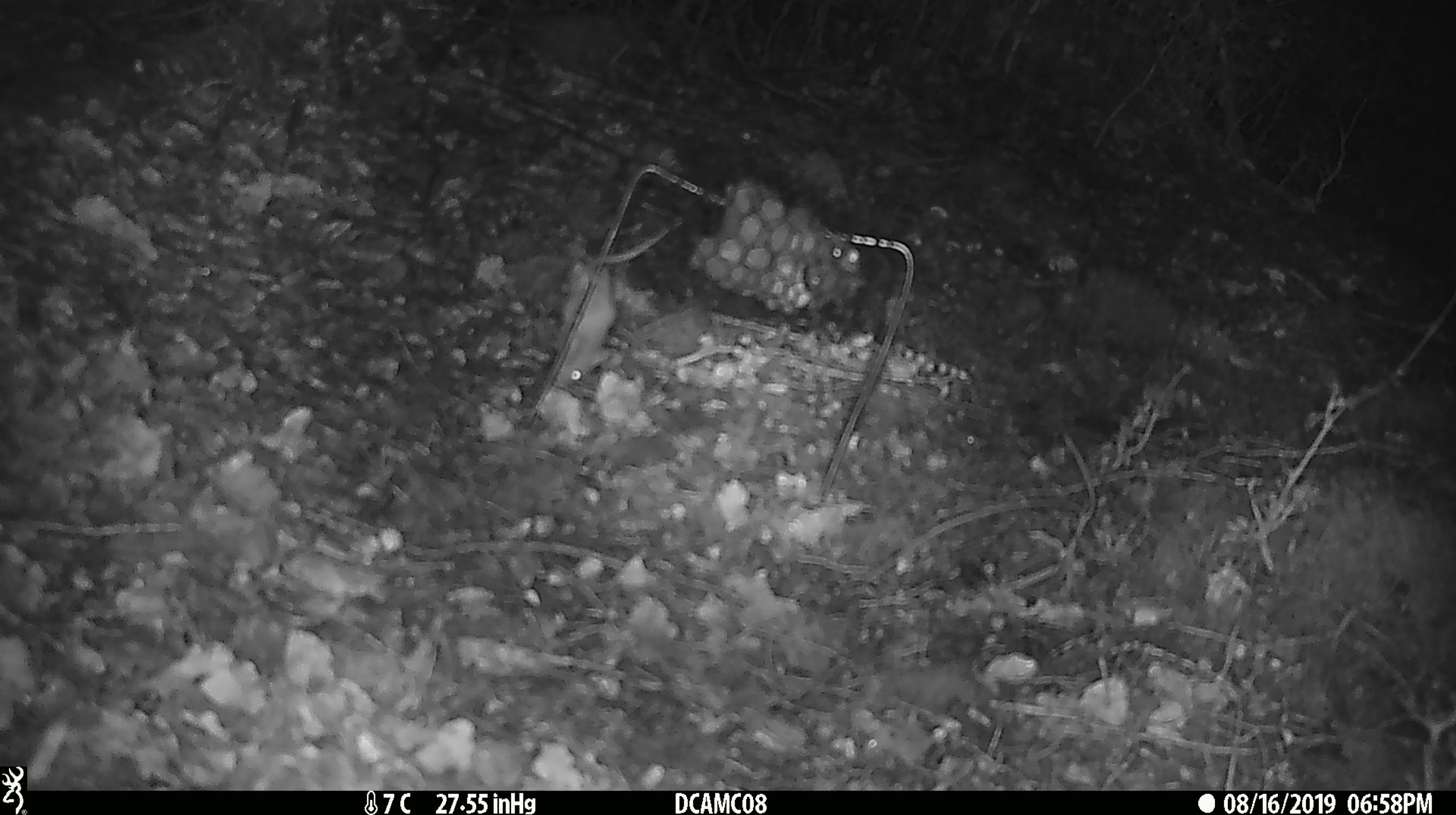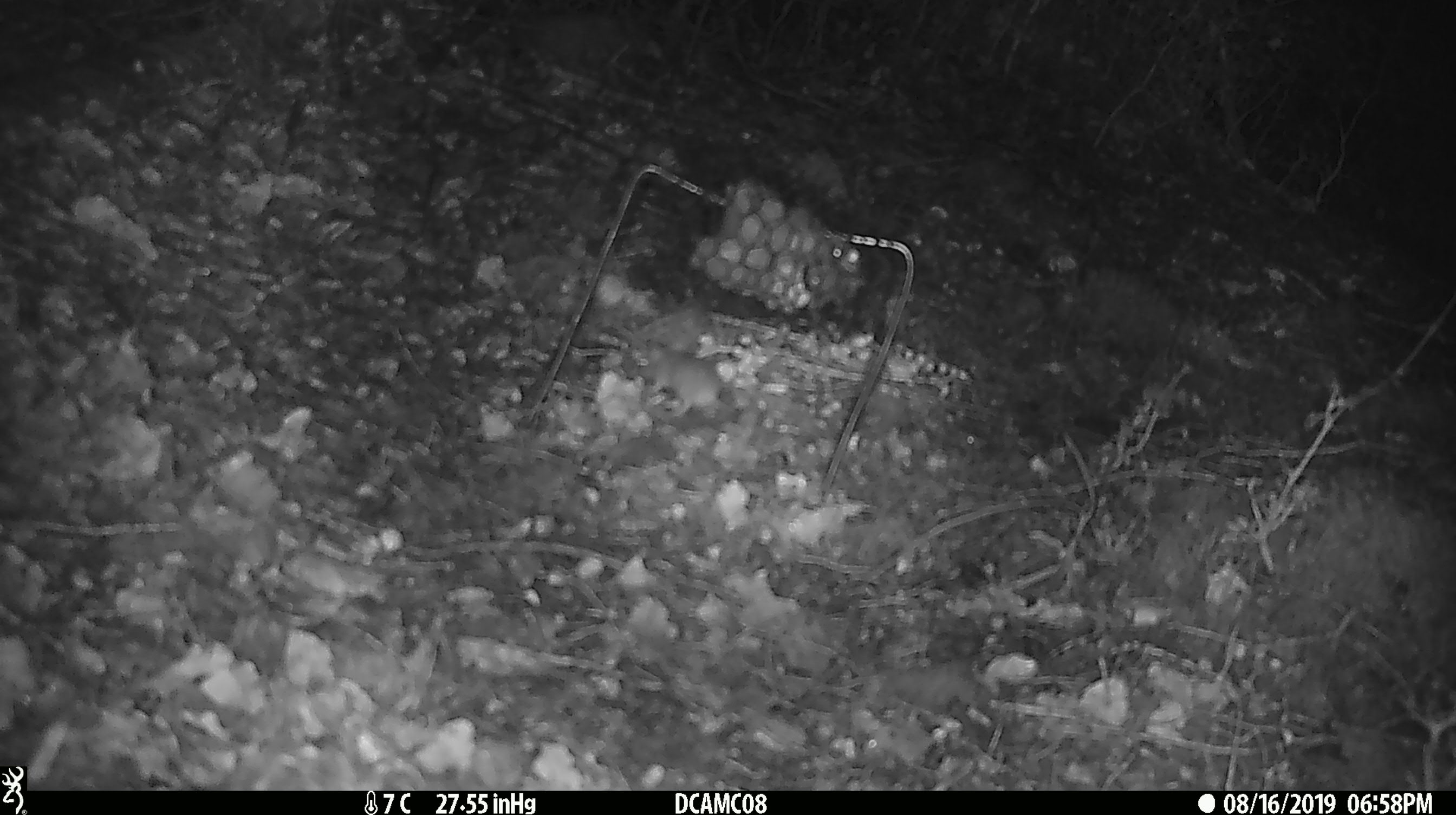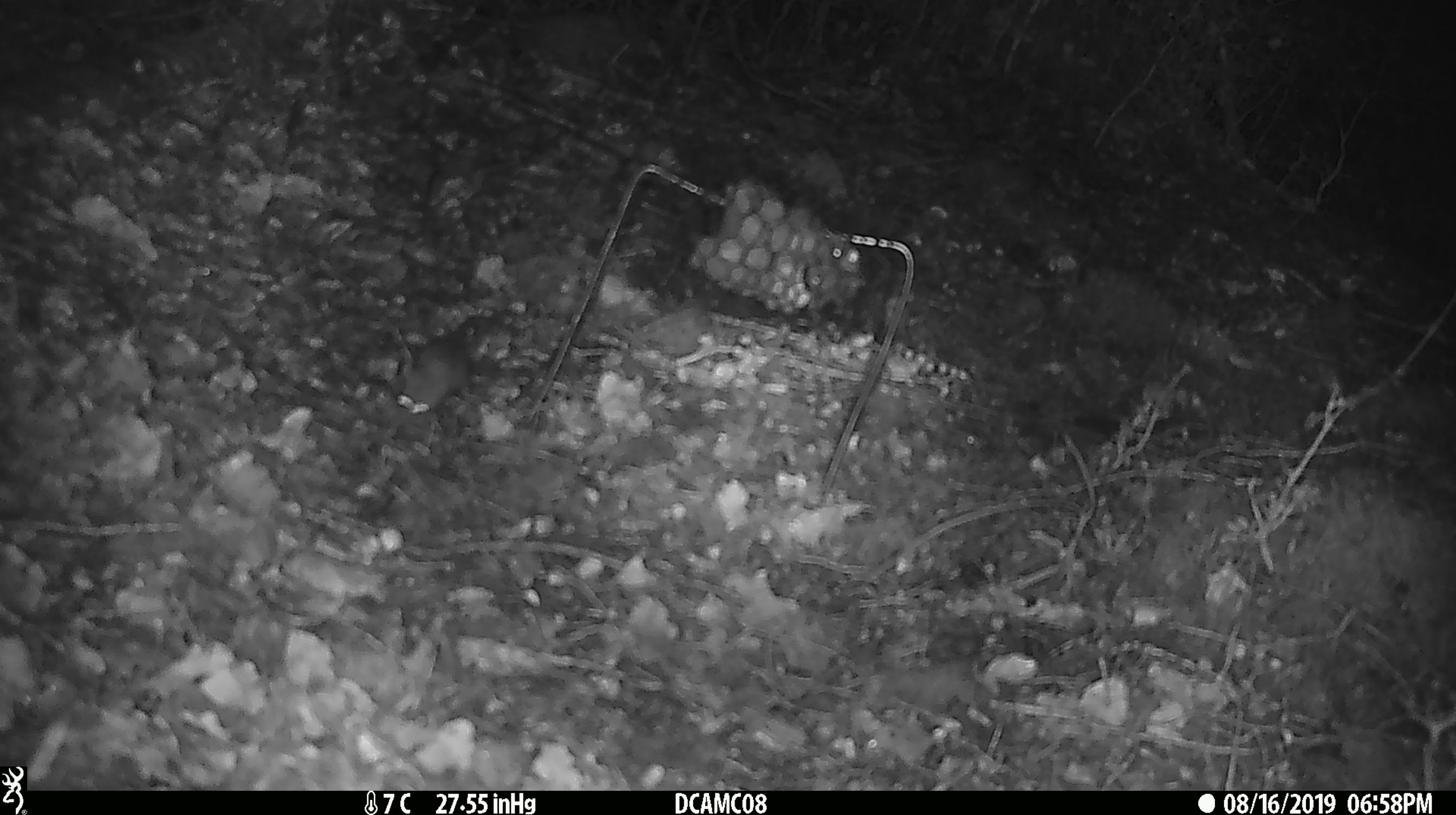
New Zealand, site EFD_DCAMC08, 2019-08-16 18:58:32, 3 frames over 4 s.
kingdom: Animalia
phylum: Chordata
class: Mammalia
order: Rodentia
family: Muridae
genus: Mus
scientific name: Mus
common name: mouse